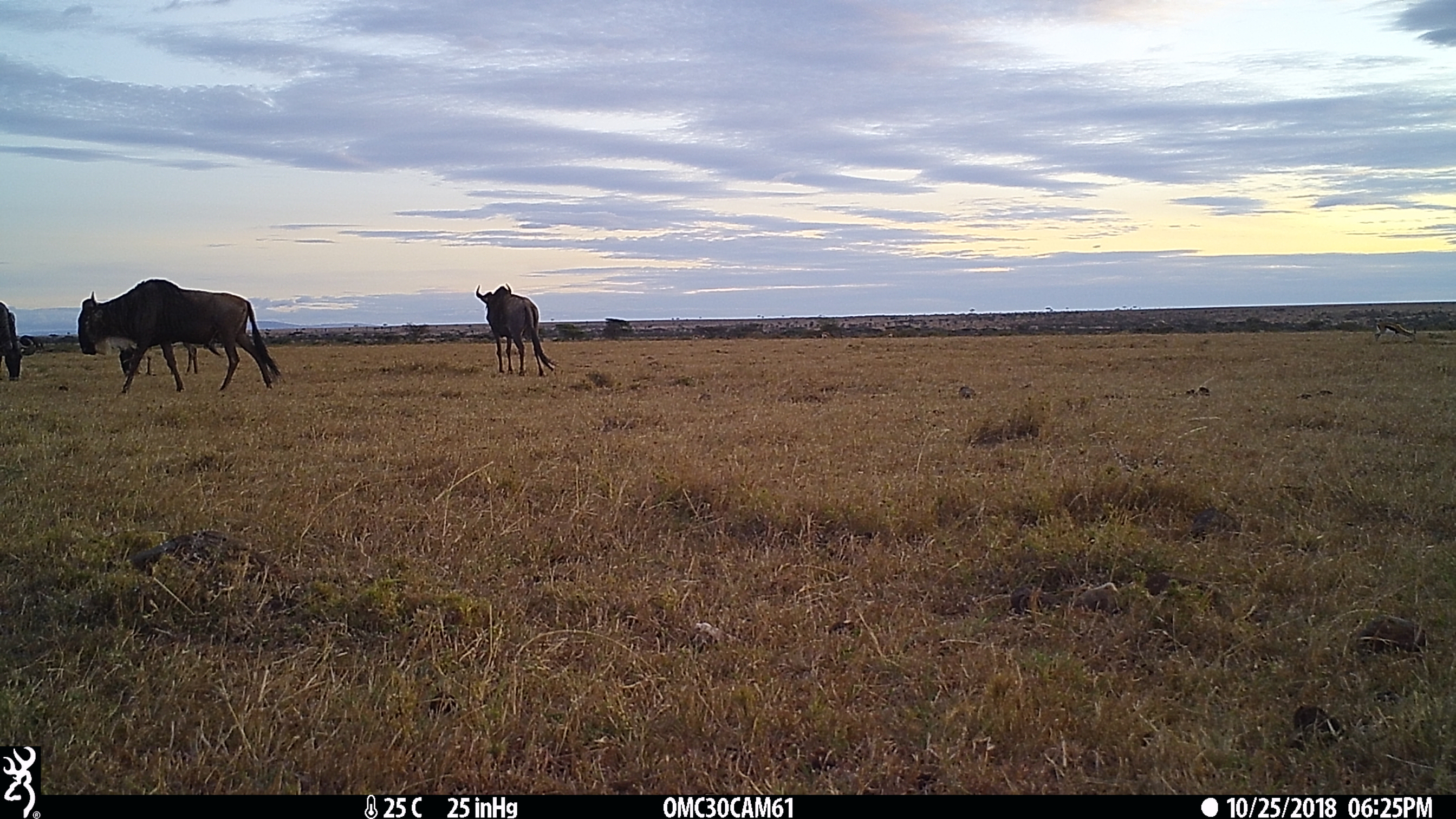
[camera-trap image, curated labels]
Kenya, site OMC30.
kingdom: Animalia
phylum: Chordata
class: Mammalia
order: Artiodactyla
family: Bovidae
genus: Connochaetes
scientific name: Connochaetes taurinus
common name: blue wildebeest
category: wildebeest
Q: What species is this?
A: Wildebeest (blue wildebeest) (Connochaetes taurinus).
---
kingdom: Animalia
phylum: Chordata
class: Mammalia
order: Artiodactyla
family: Bovidae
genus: Eudorcas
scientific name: Eudorcas thomsonii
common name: thomon's gazelle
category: gazelle thomsons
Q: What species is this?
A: Gazelle thomsons (thomon's gazelle) (Eudorcas thomsonii).